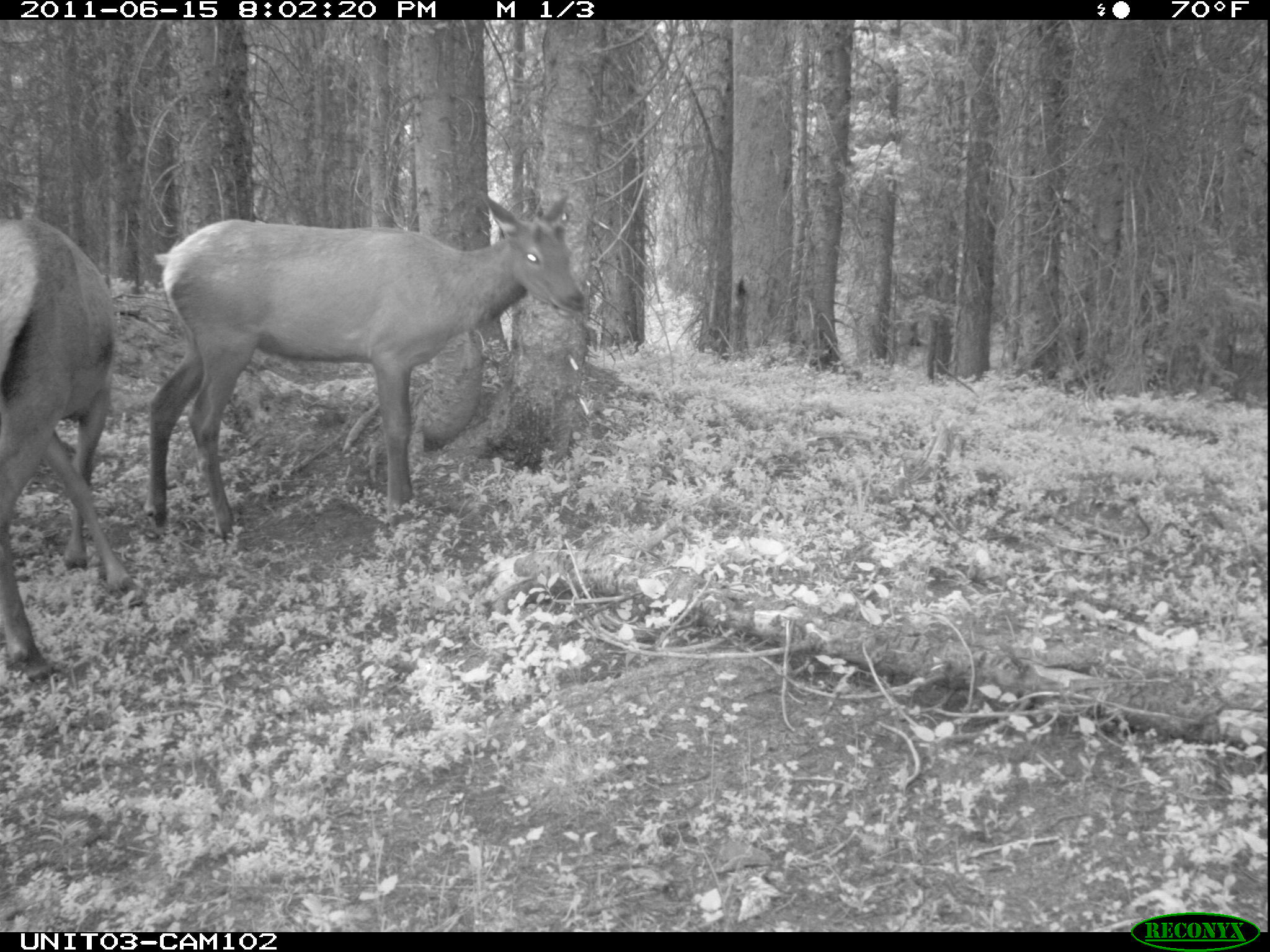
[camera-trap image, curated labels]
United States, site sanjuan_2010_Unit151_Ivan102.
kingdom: Animalia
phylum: Chordata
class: Mammalia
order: Artiodactyla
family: Cervidae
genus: Cervus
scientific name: Cervus elaphus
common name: red deer